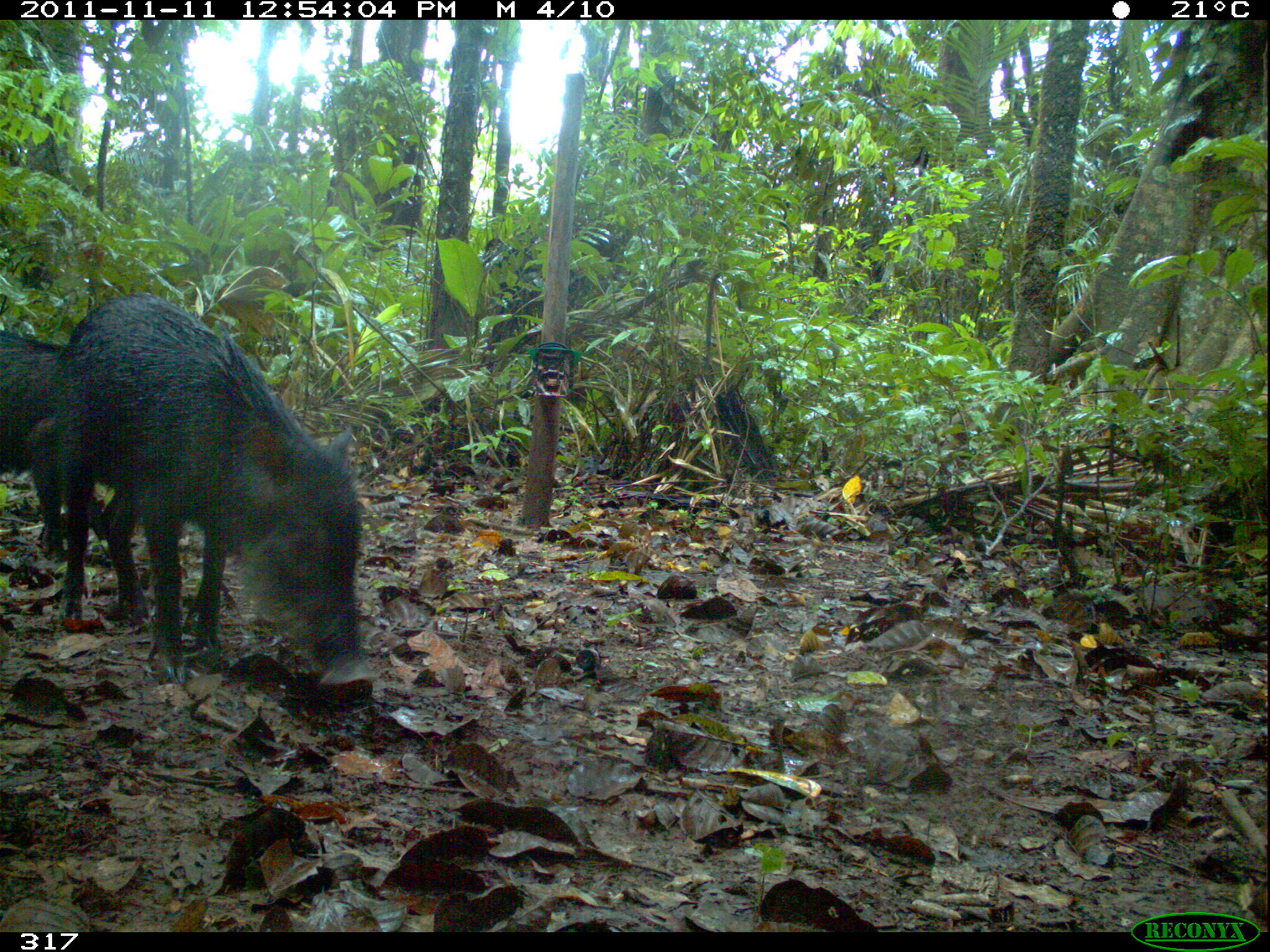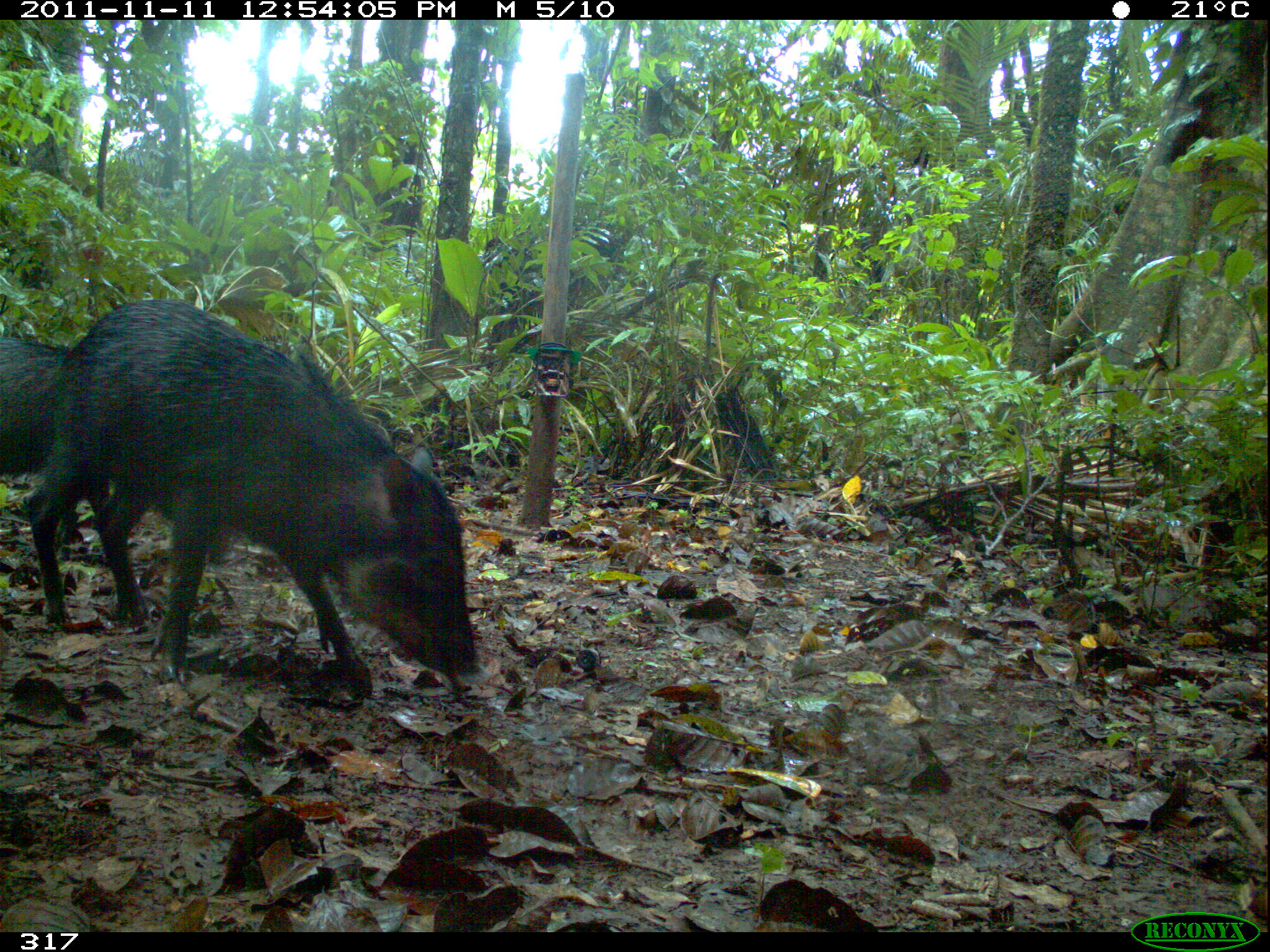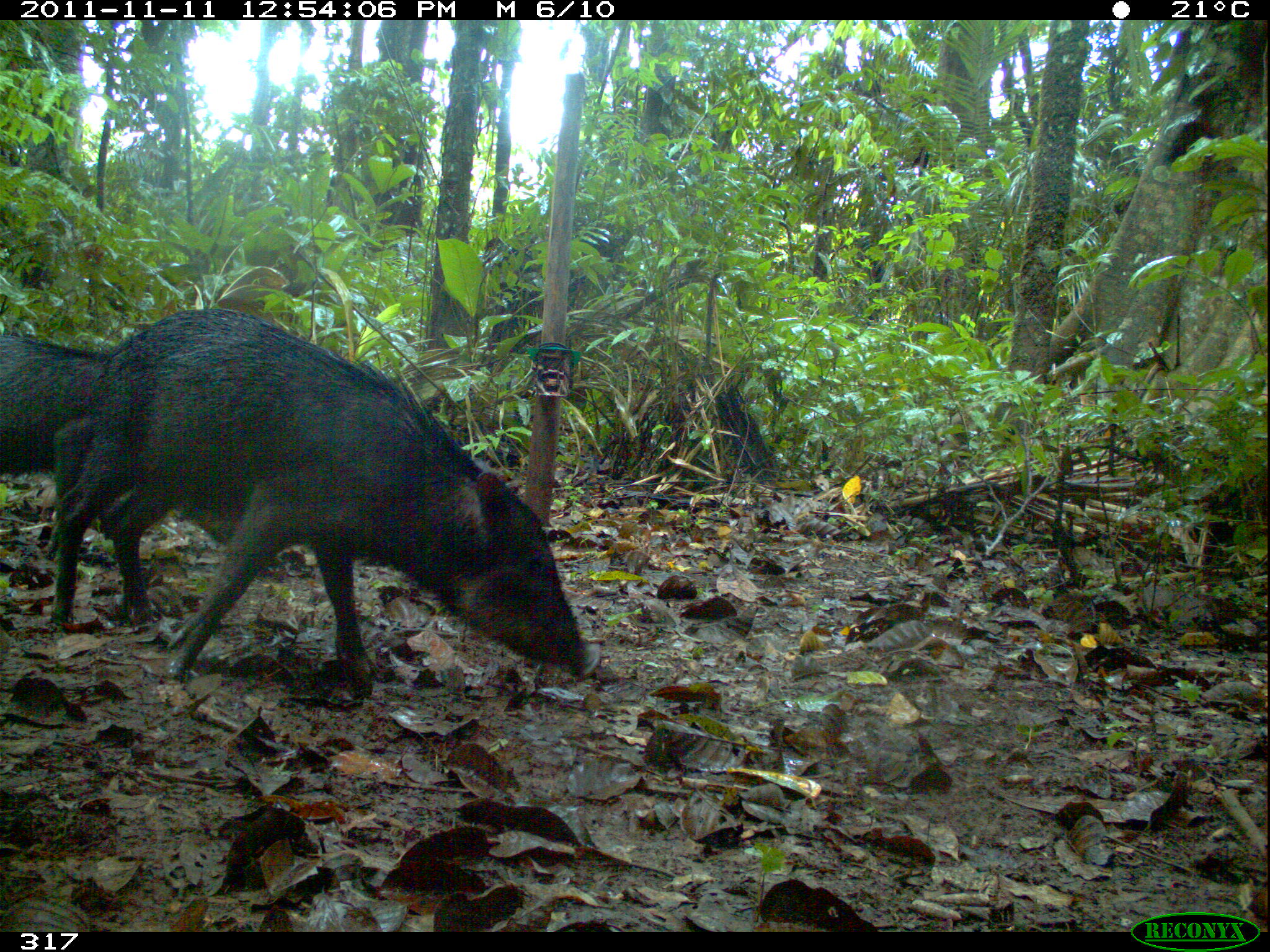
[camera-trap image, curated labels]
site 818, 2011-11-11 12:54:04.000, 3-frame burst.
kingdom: Animalia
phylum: Chordata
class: Mammalia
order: Artiodactyla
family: Tayassuidae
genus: Tayassu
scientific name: Tayassu pecari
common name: white-lipped peccary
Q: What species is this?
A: Tayassu pecari (white-lipped peccary).